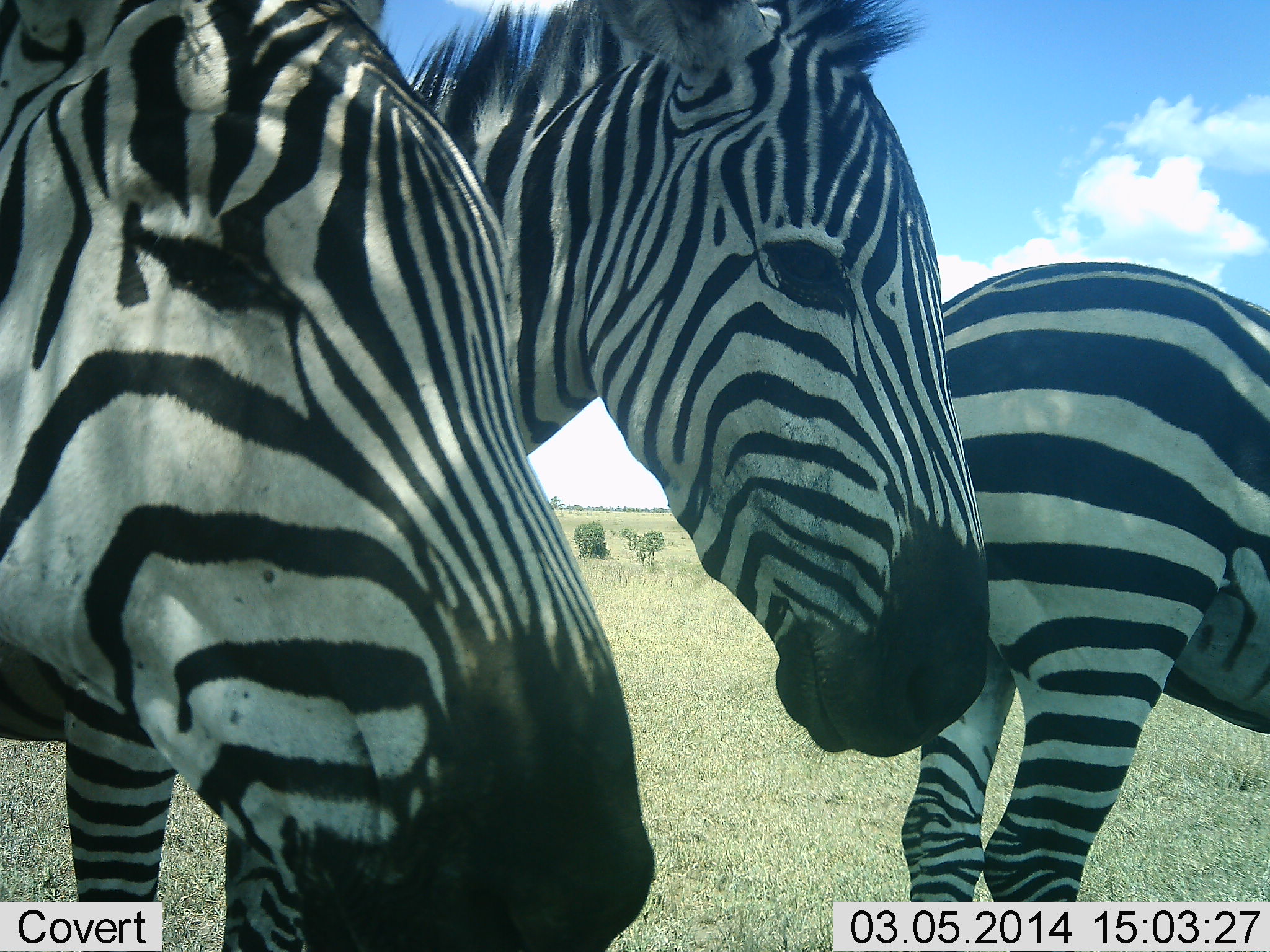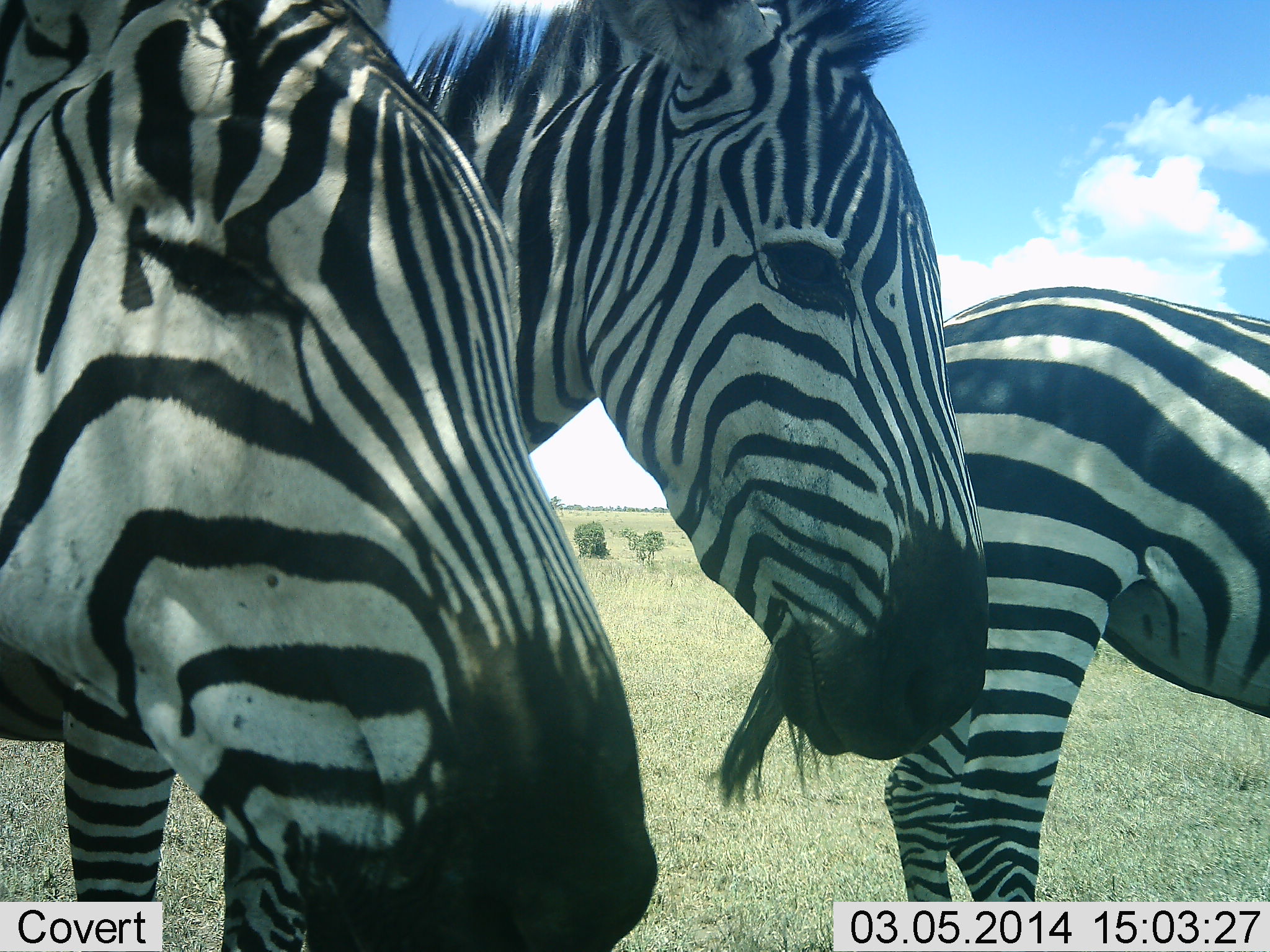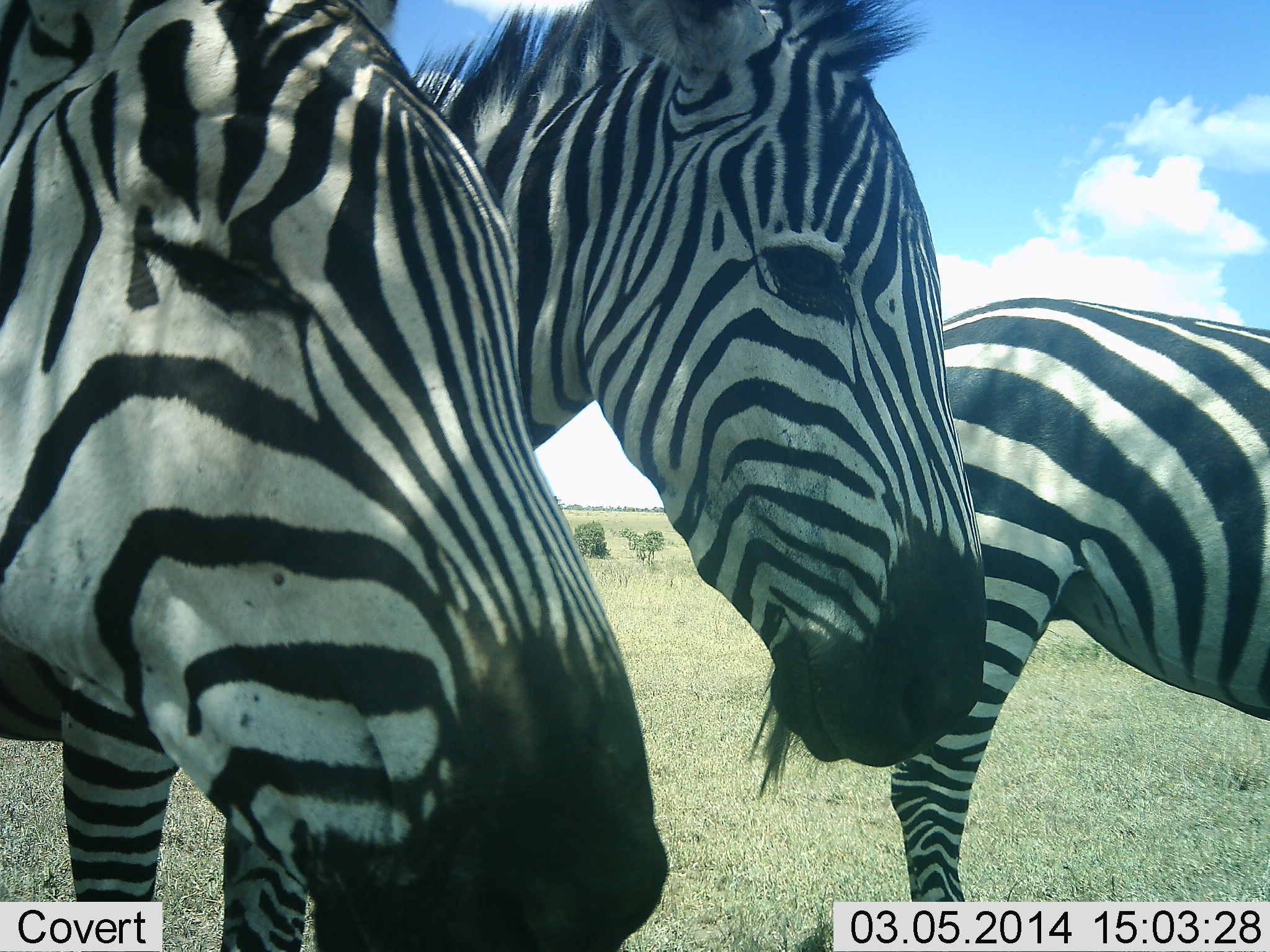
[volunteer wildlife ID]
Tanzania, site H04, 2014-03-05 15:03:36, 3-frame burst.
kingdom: Animalia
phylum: Chordata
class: Mammalia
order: Perissodactyla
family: Equidae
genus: Equus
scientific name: Equus quagga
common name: plains zebra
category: zebra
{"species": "zebra (plains zebra) (Equus quagga)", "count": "3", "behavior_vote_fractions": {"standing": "80%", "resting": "20%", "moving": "0%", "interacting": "10%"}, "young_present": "0%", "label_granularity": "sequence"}